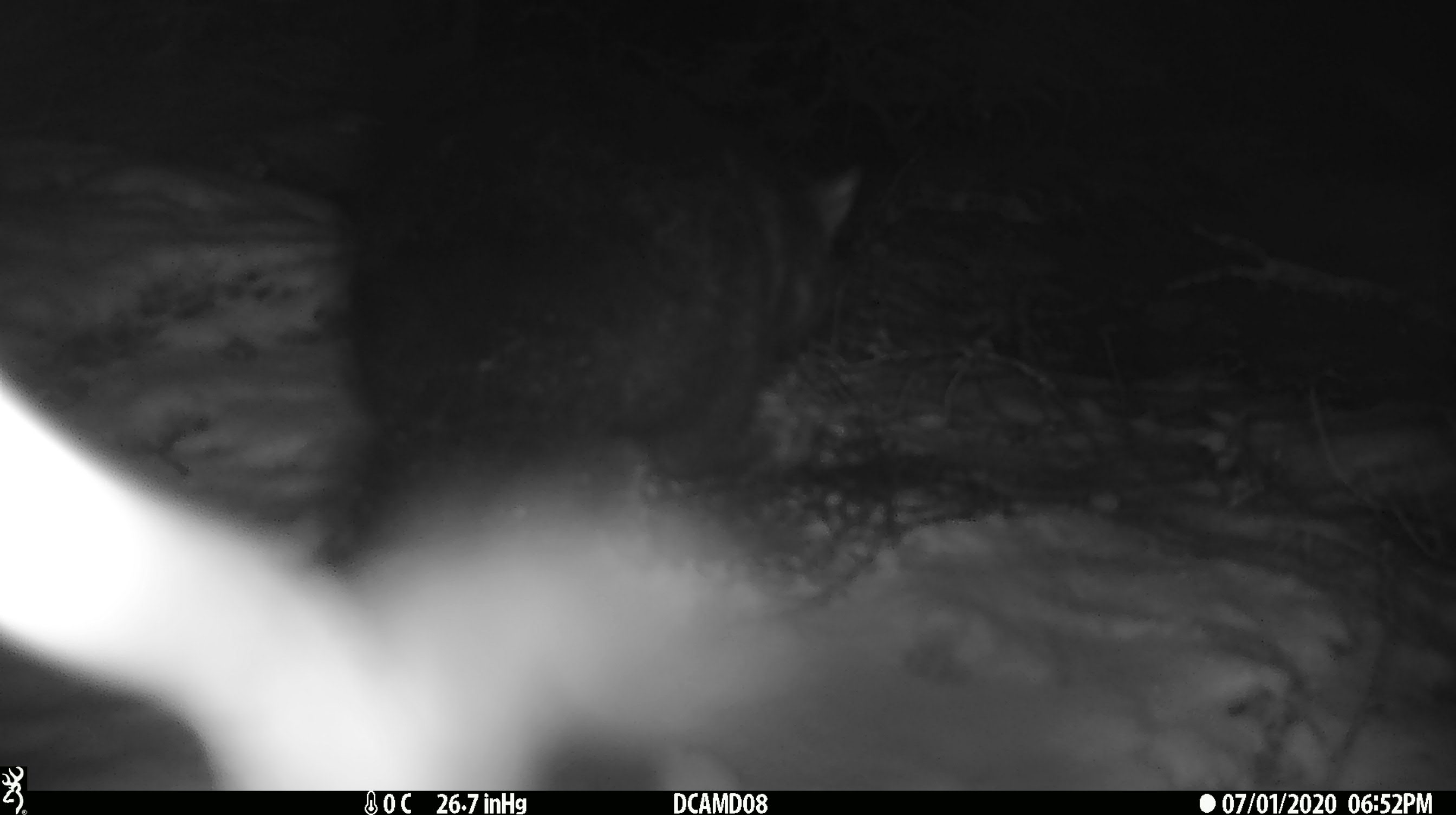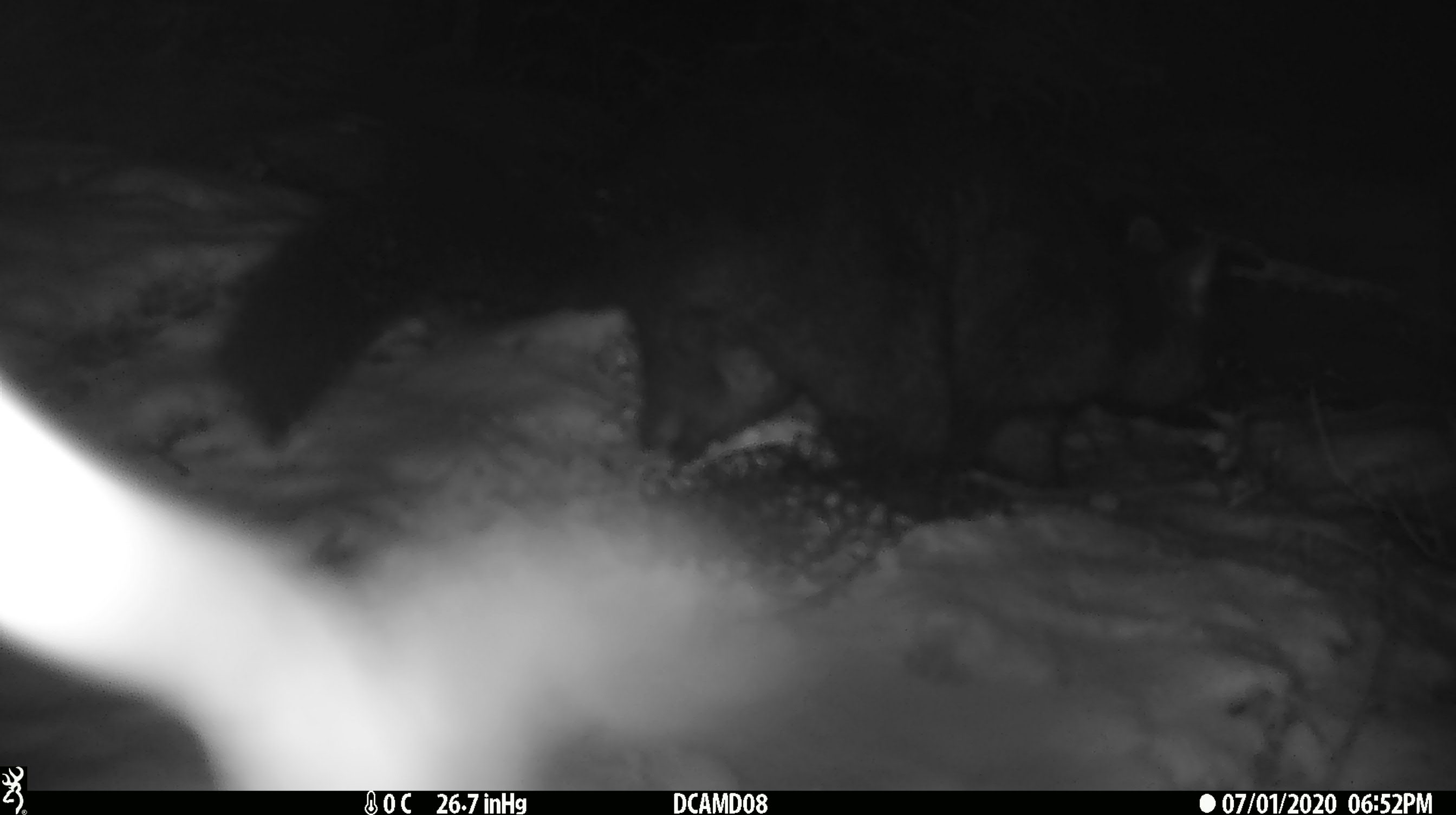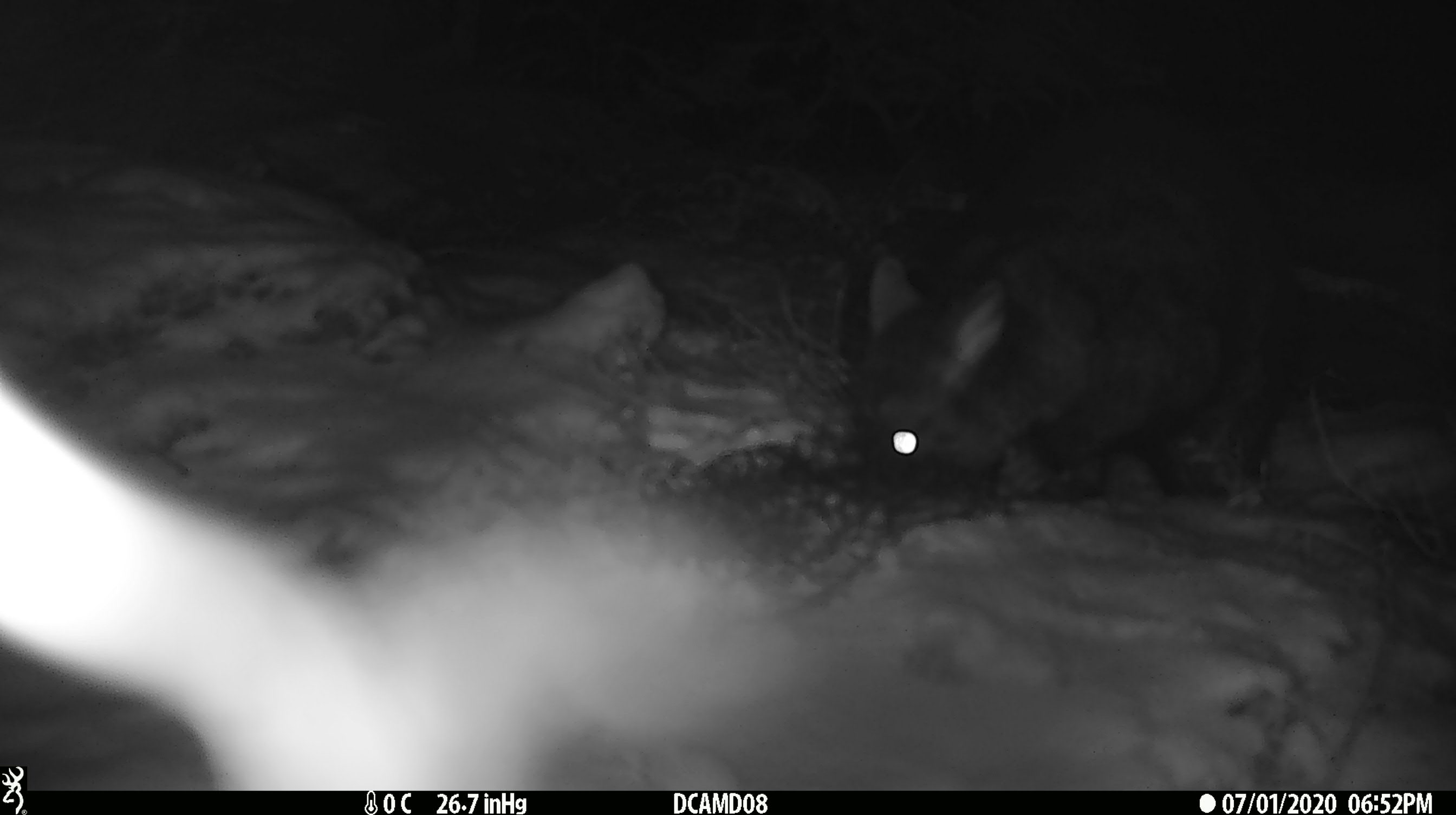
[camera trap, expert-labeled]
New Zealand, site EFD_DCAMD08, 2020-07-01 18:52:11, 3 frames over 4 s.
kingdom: Animalia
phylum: Chordata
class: Mammalia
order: Diprotodontia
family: Phalangeridae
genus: Trichosurus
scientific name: Trichosurus vulpecula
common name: common brushtail possum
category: possum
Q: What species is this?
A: Possum (common brushtail possum) (Trichosurus vulpecula).